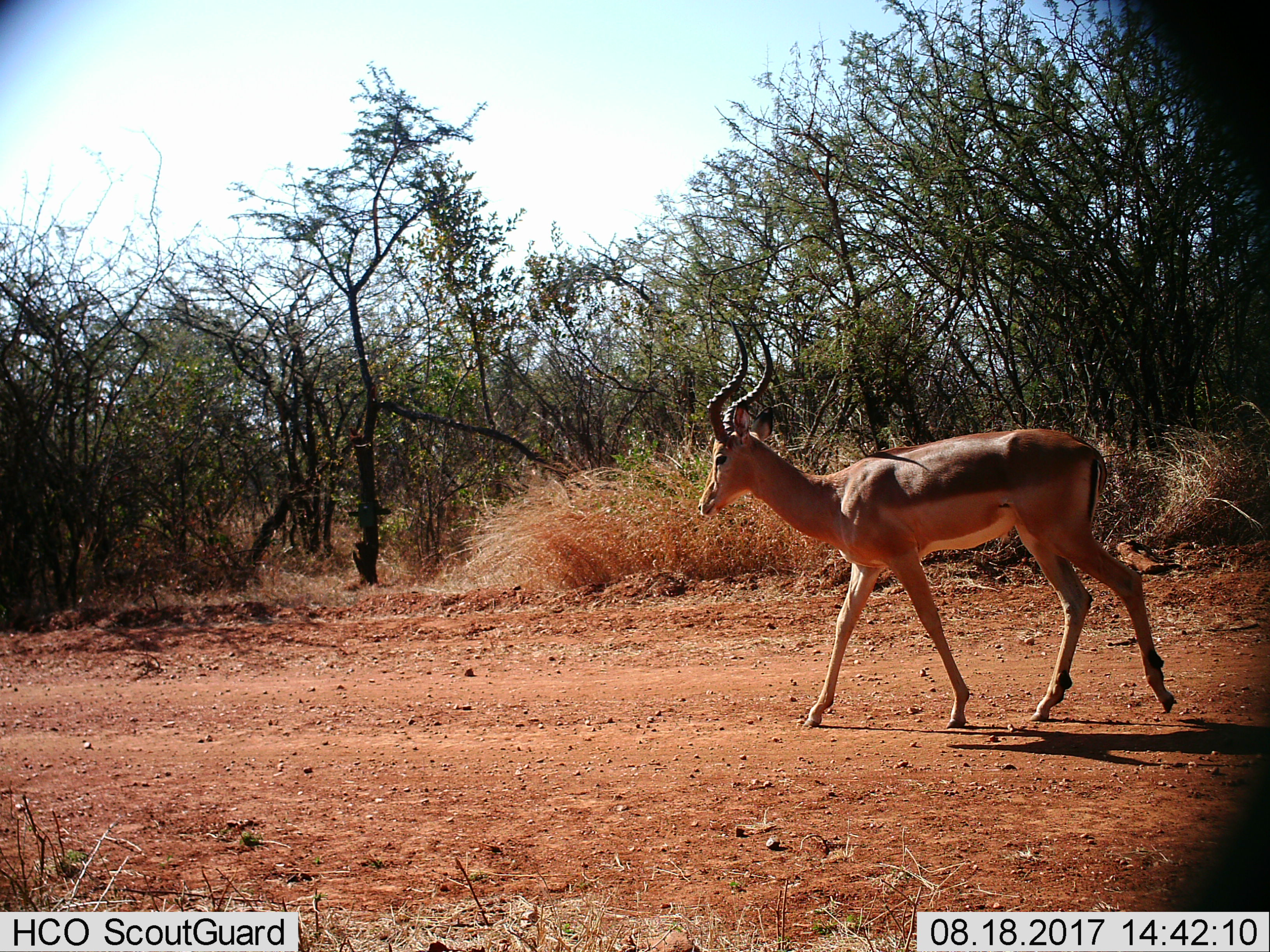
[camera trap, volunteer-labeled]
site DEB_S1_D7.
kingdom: Animalia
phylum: Chordata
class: Mammalia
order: Artiodactyla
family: Bovidae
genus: Aepyceros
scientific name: Aepyceros melampus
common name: impala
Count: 1.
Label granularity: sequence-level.